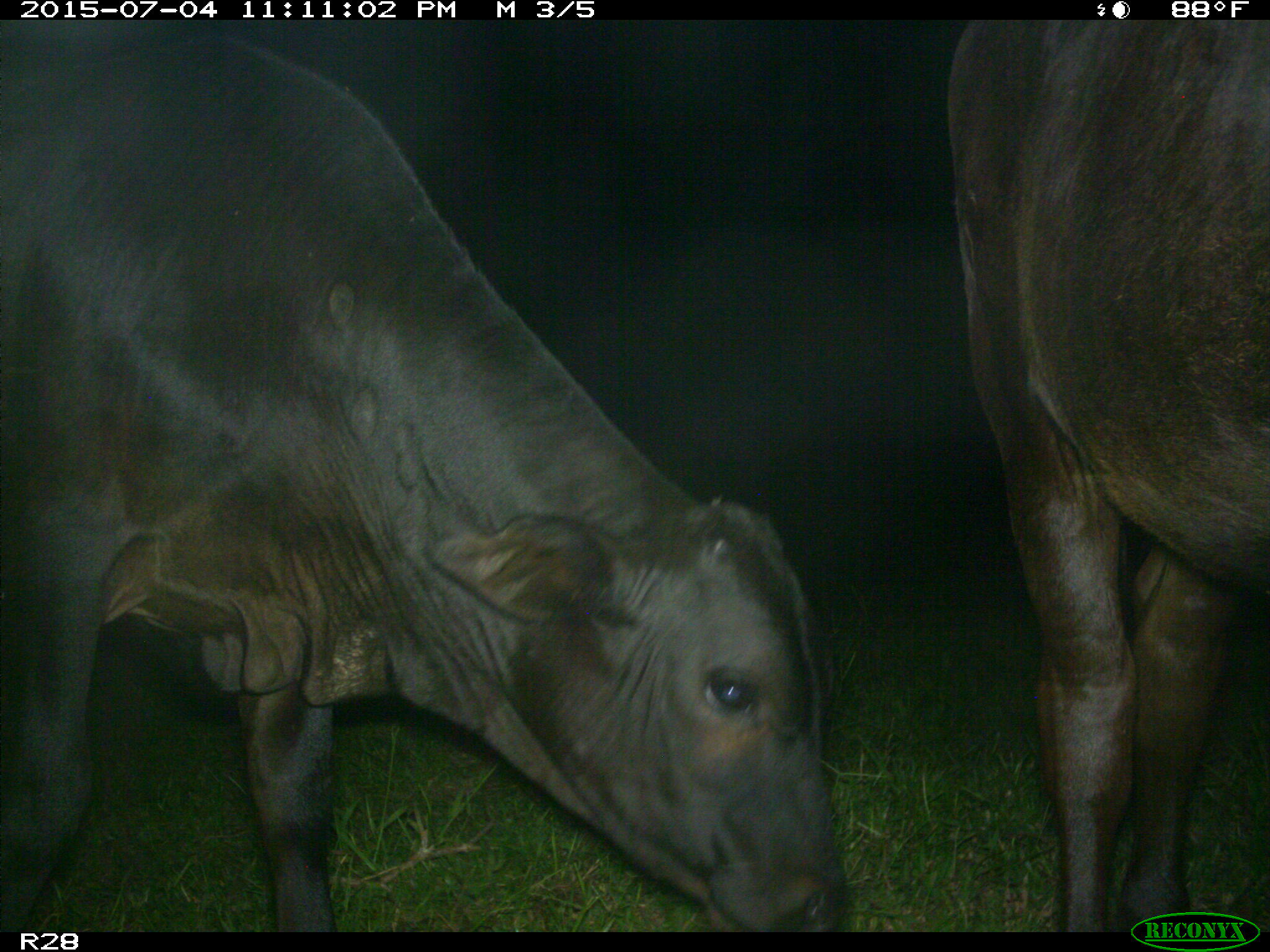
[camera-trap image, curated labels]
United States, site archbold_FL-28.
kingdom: Animalia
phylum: Chordata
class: Mammalia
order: Artiodactyla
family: Bovidae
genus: Bos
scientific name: Bos taurus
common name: domestic cow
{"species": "Bos taurus (domestic cow)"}